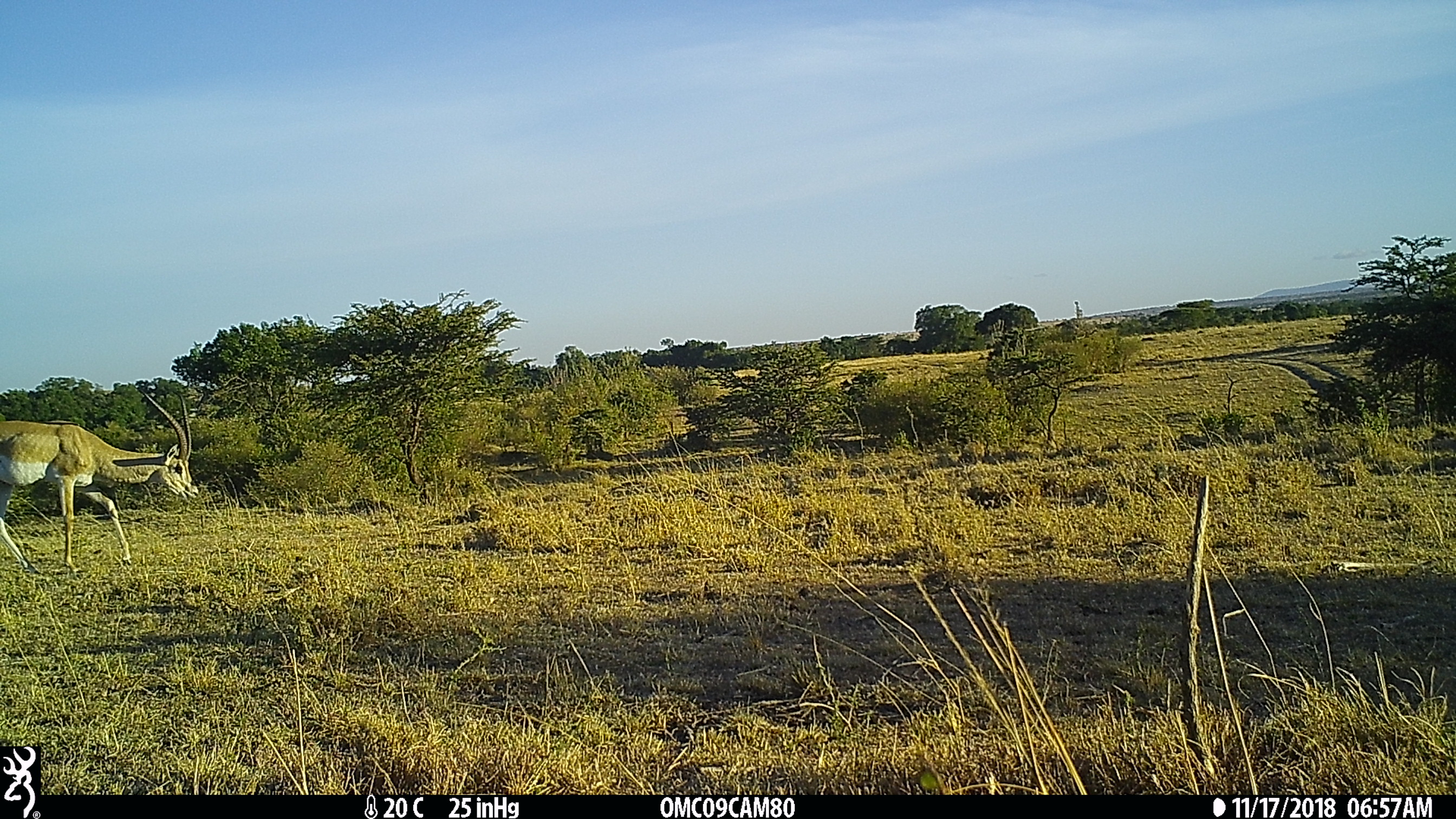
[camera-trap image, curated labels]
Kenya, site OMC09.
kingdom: Animalia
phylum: Chordata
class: Mammalia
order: Artiodactyla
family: Bovidae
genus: Nanger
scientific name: Nanger granti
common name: grant's gazelle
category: gazelle grants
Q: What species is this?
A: Gazelle grants (grant's gazelle) (Nanger granti).